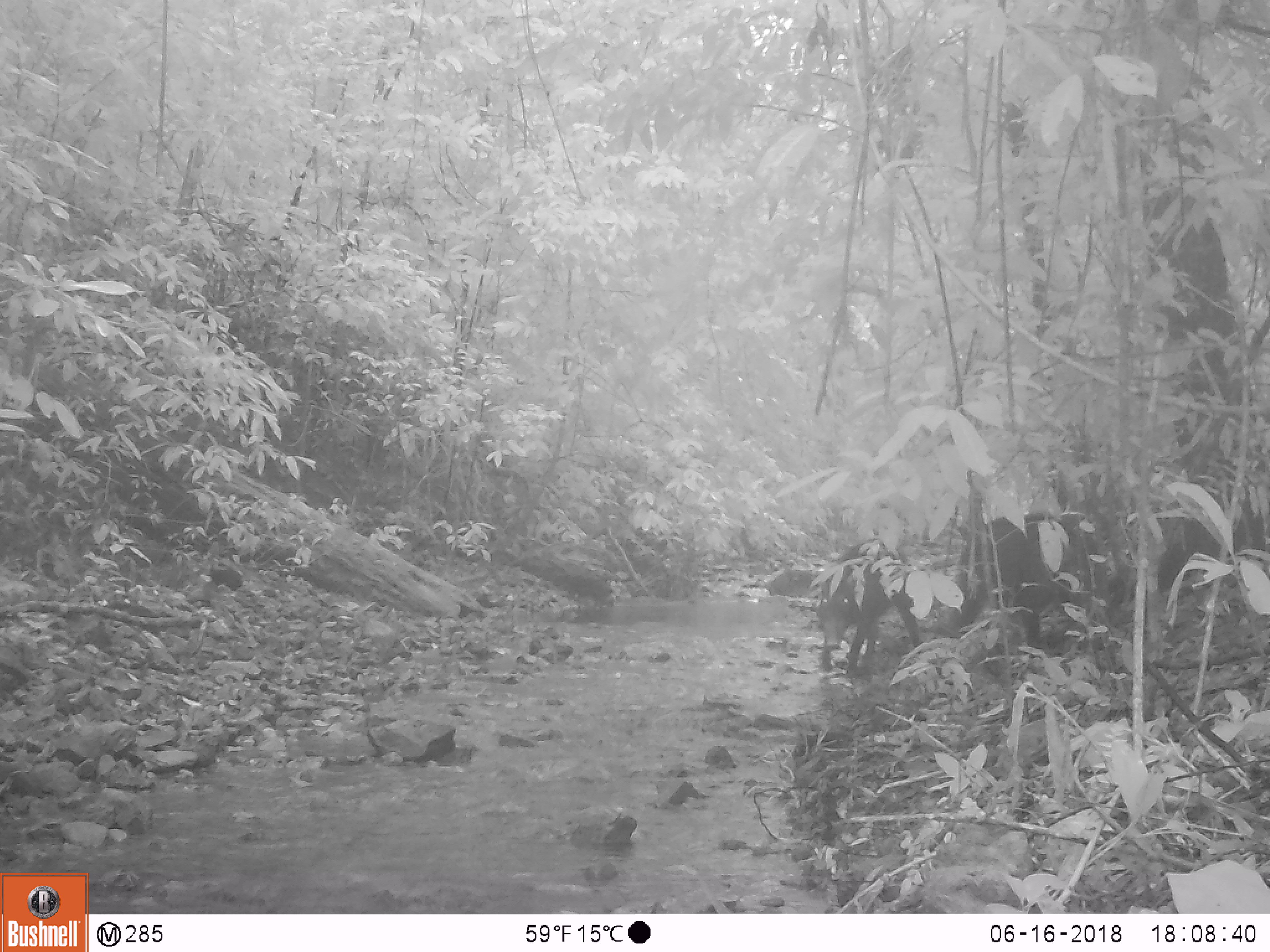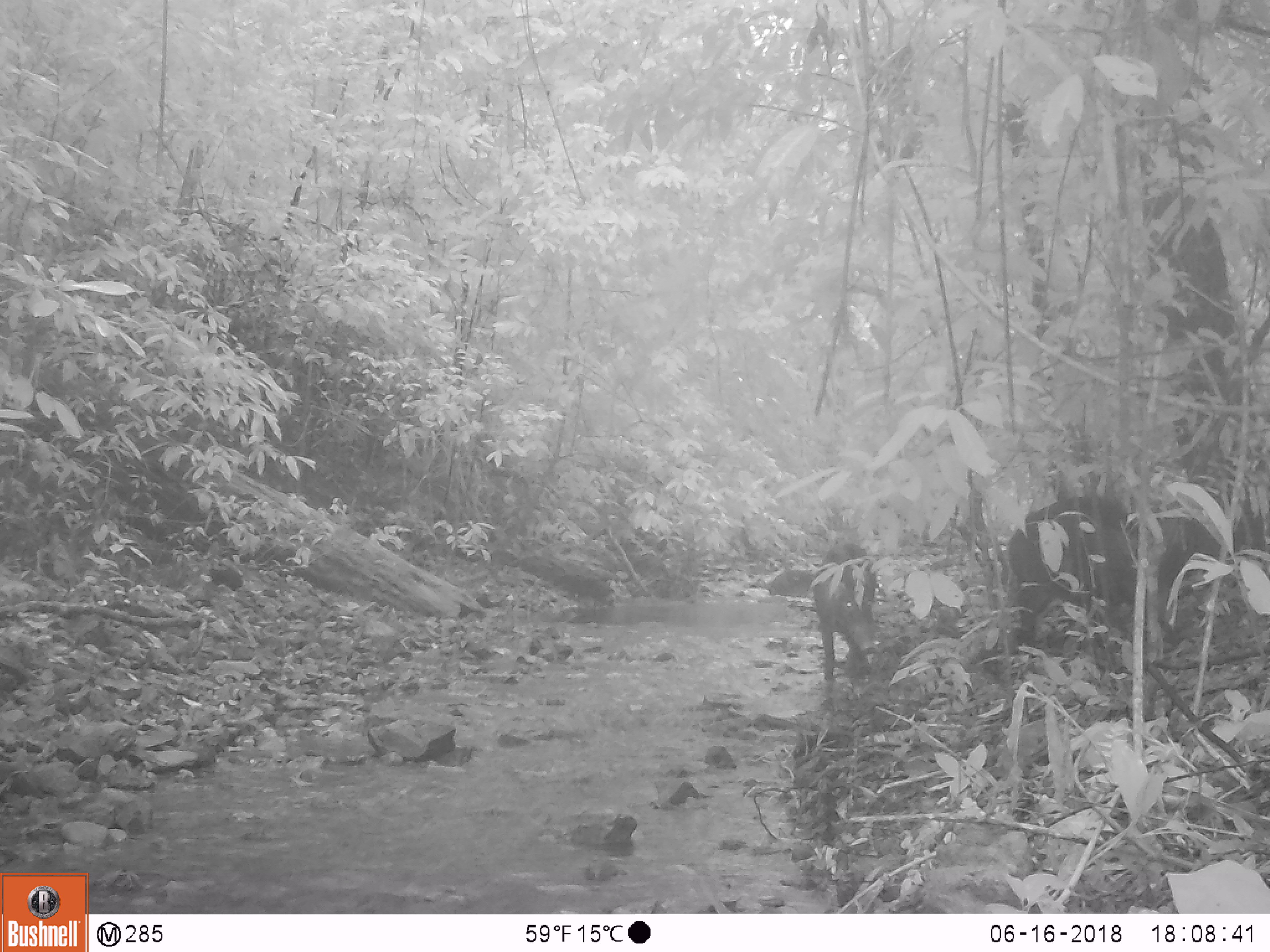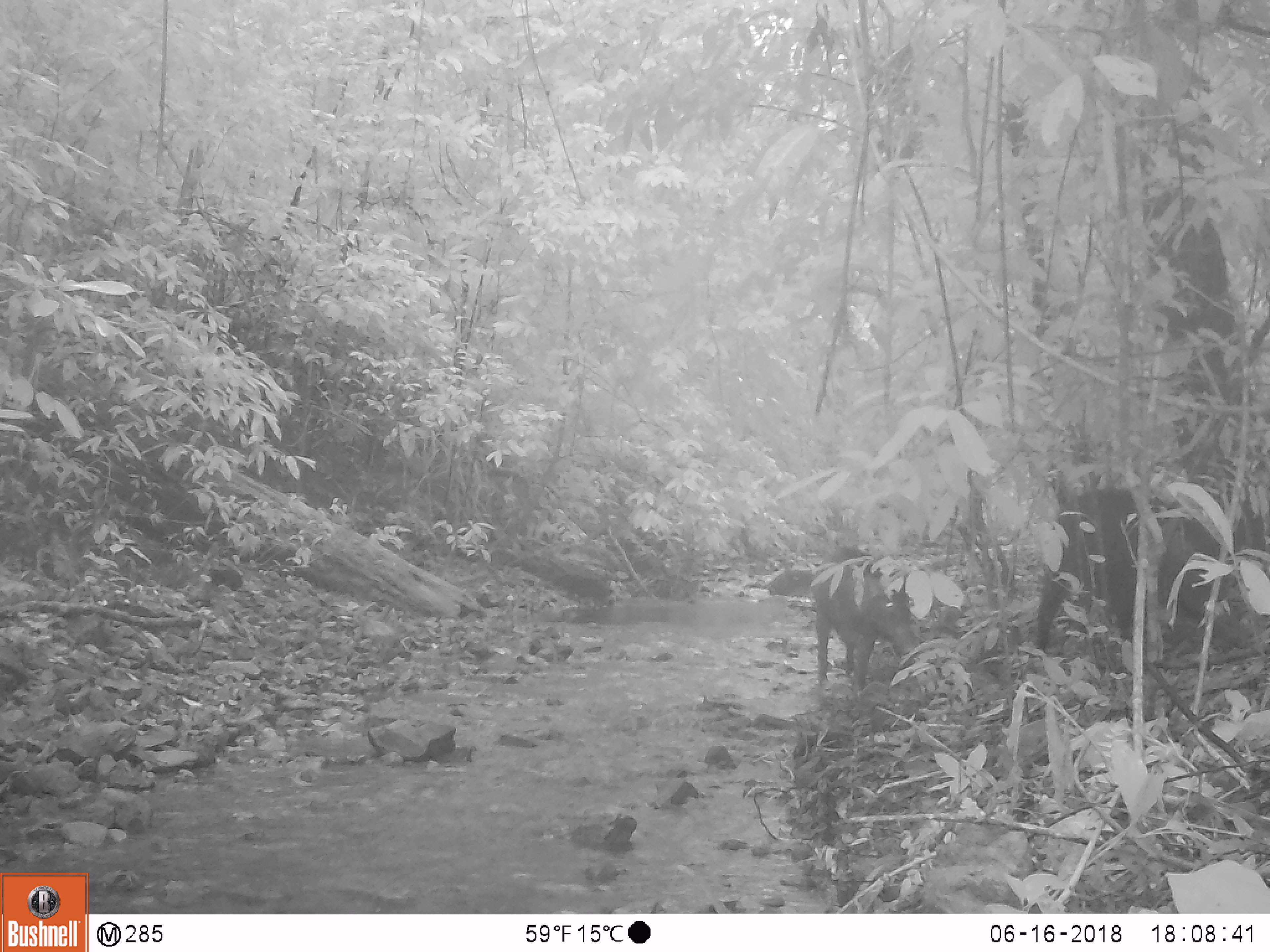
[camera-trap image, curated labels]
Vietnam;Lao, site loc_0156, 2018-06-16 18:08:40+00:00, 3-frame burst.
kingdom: Animalia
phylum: Chordata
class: Mammalia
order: Artiodactyla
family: Suidae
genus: Sus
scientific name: Sus scrofa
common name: eurasian wild pig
Eurasian wild pig (Sus scrofa). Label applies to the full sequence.